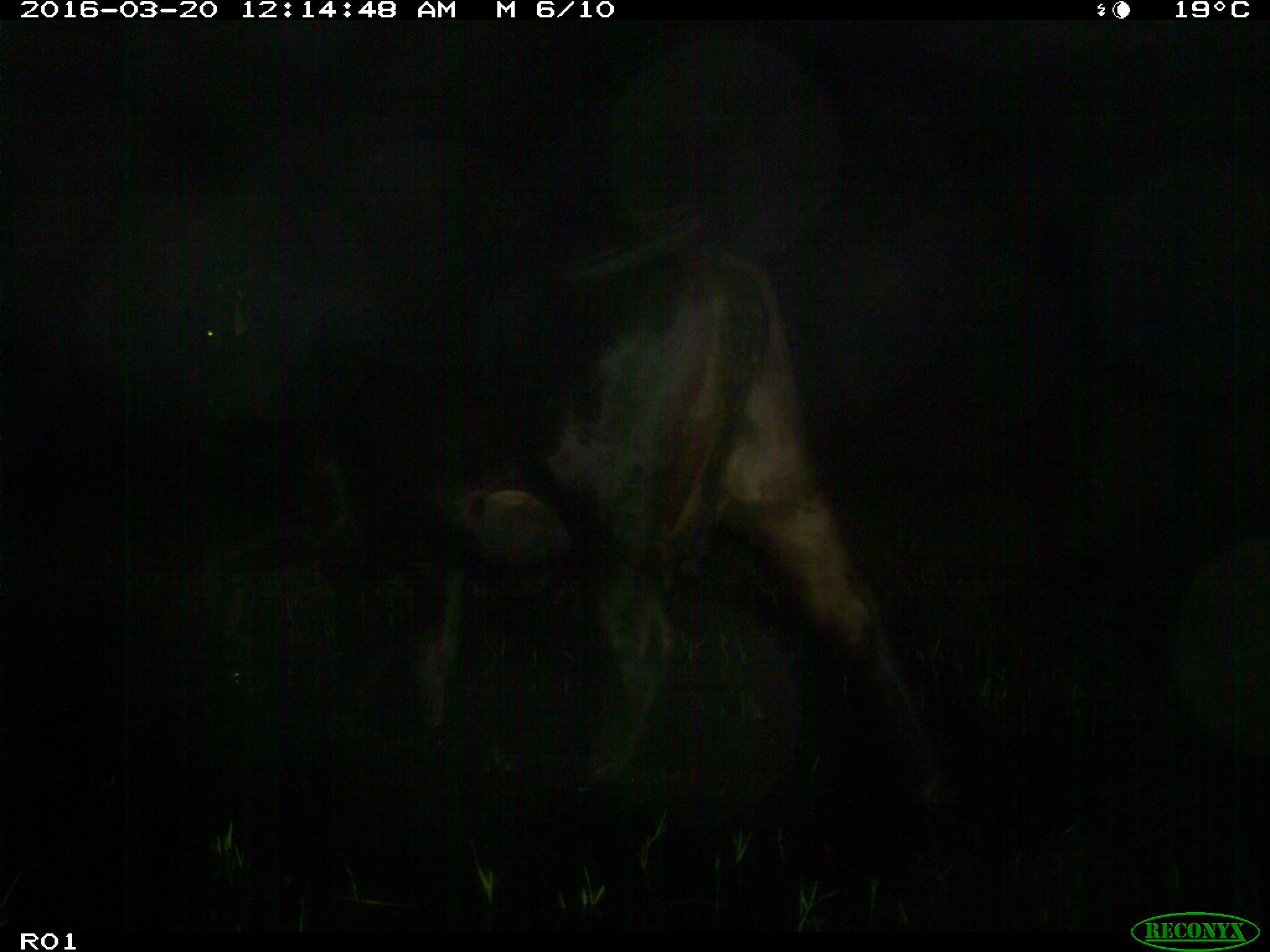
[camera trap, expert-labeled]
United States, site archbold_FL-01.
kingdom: Animalia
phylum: Chordata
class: Mammalia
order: Artiodactyla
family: Bovidae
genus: Bos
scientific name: Bos taurus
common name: domestic cow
Bos taurus (domestic cow).